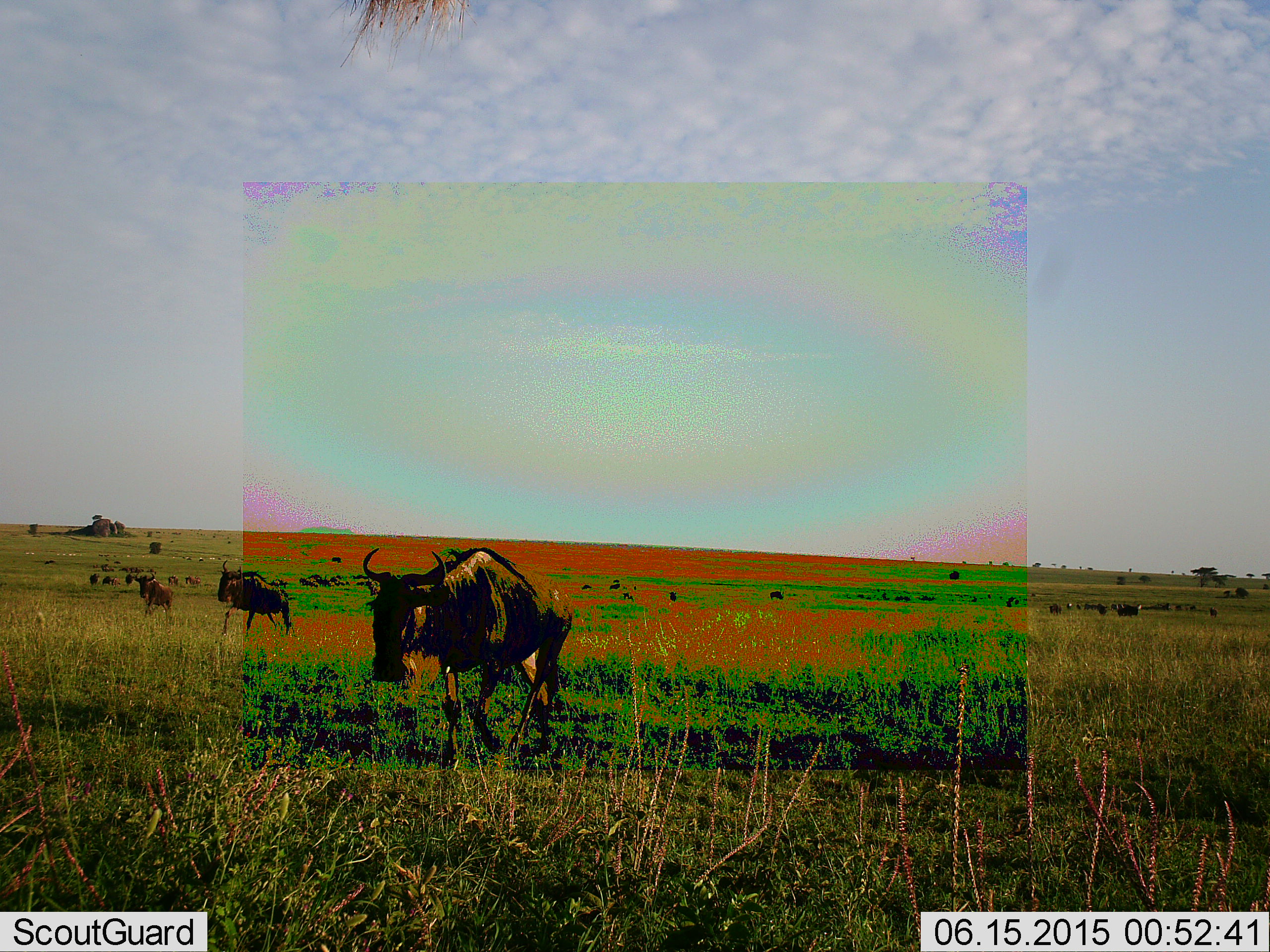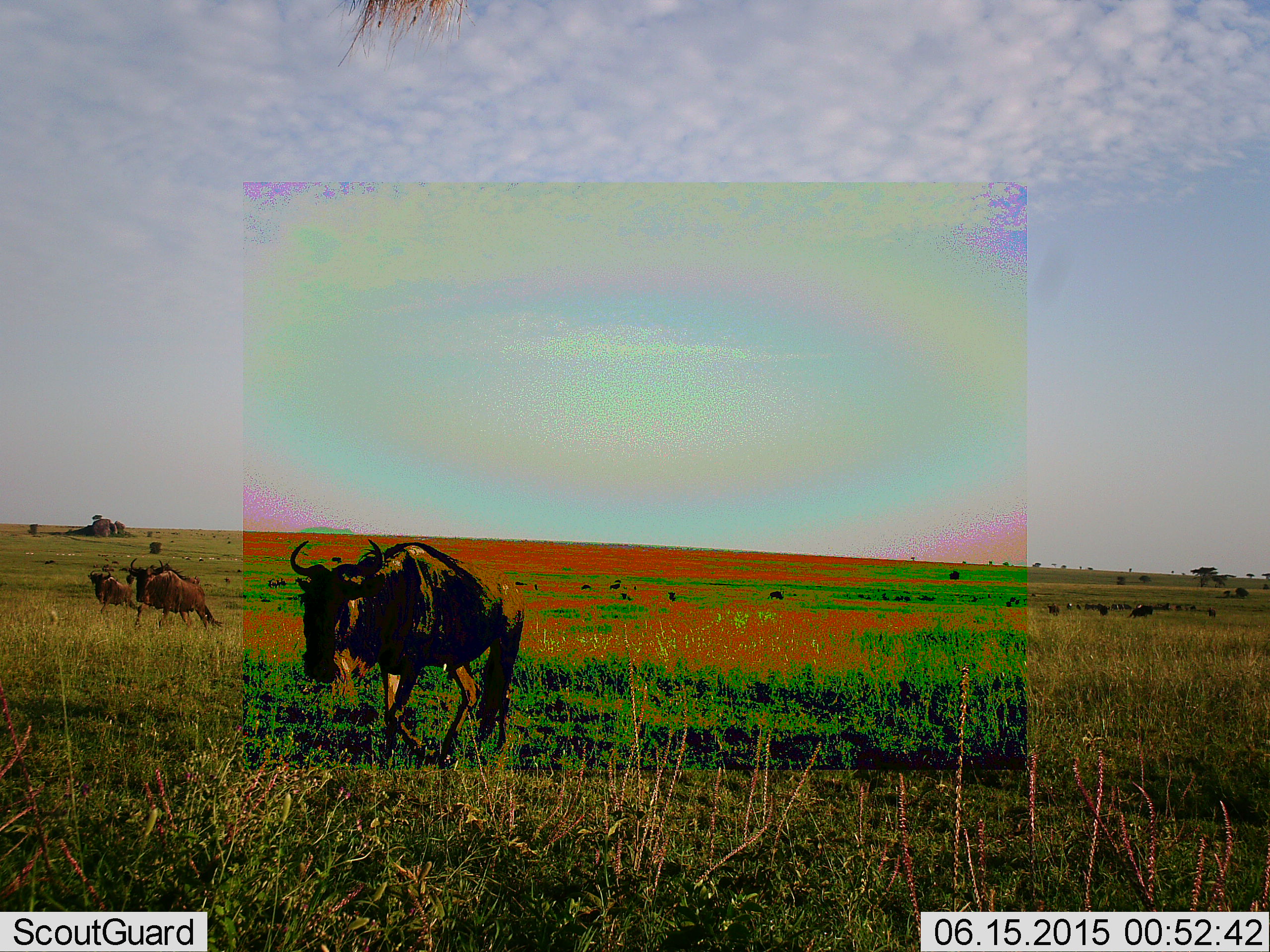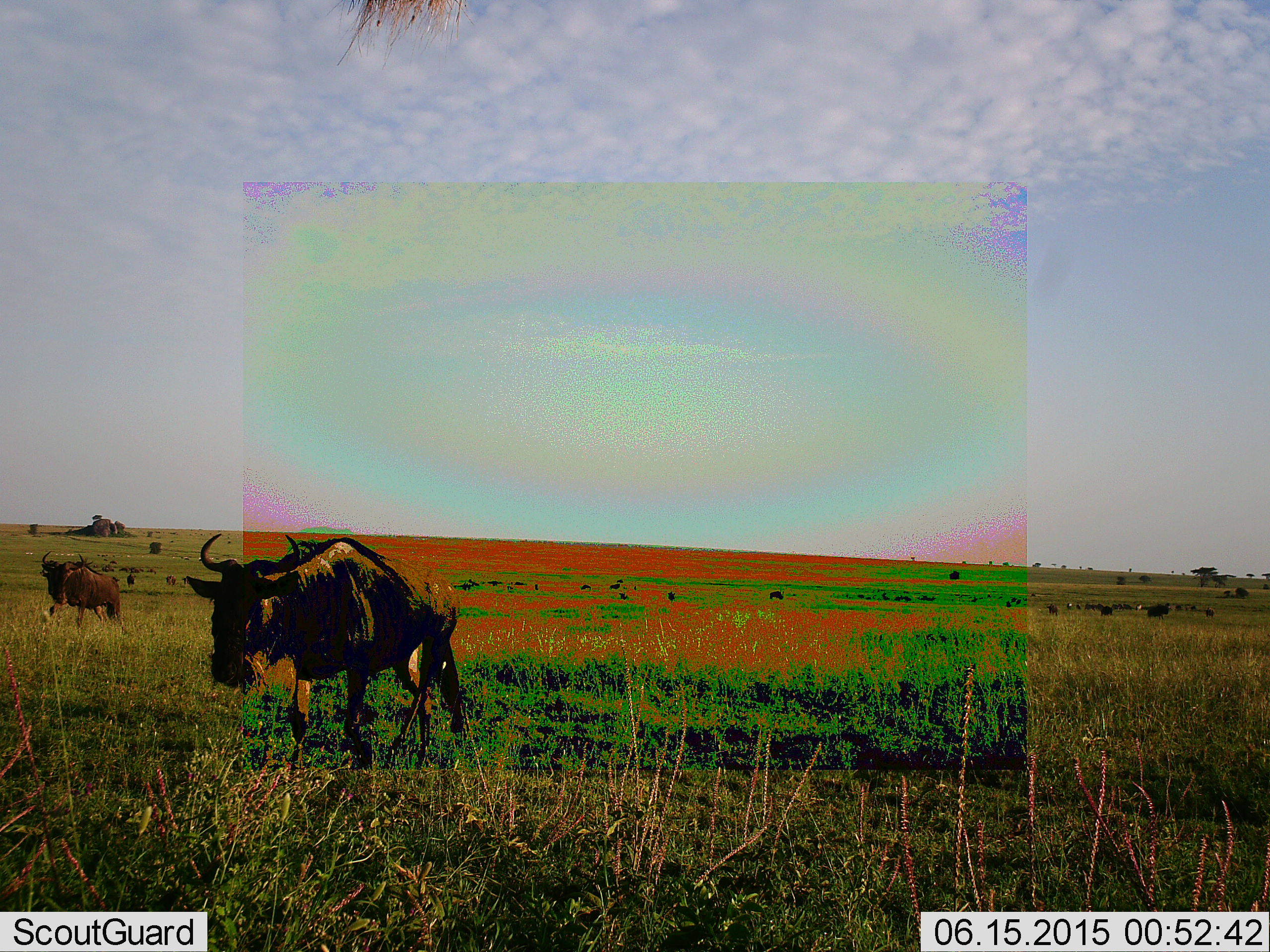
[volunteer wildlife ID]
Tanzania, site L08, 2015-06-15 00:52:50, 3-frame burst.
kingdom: Animalia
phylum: Chordata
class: Mammalia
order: Artiodactyla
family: Bovidae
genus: Connochaetes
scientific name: Connochaetes taurinus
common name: blue wildebeest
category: wildebeest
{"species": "wildebeest (blue wildebeest) (Connochaetes taurinus)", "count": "7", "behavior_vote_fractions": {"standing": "40%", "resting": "10%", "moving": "90%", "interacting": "0%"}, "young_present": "0%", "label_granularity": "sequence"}